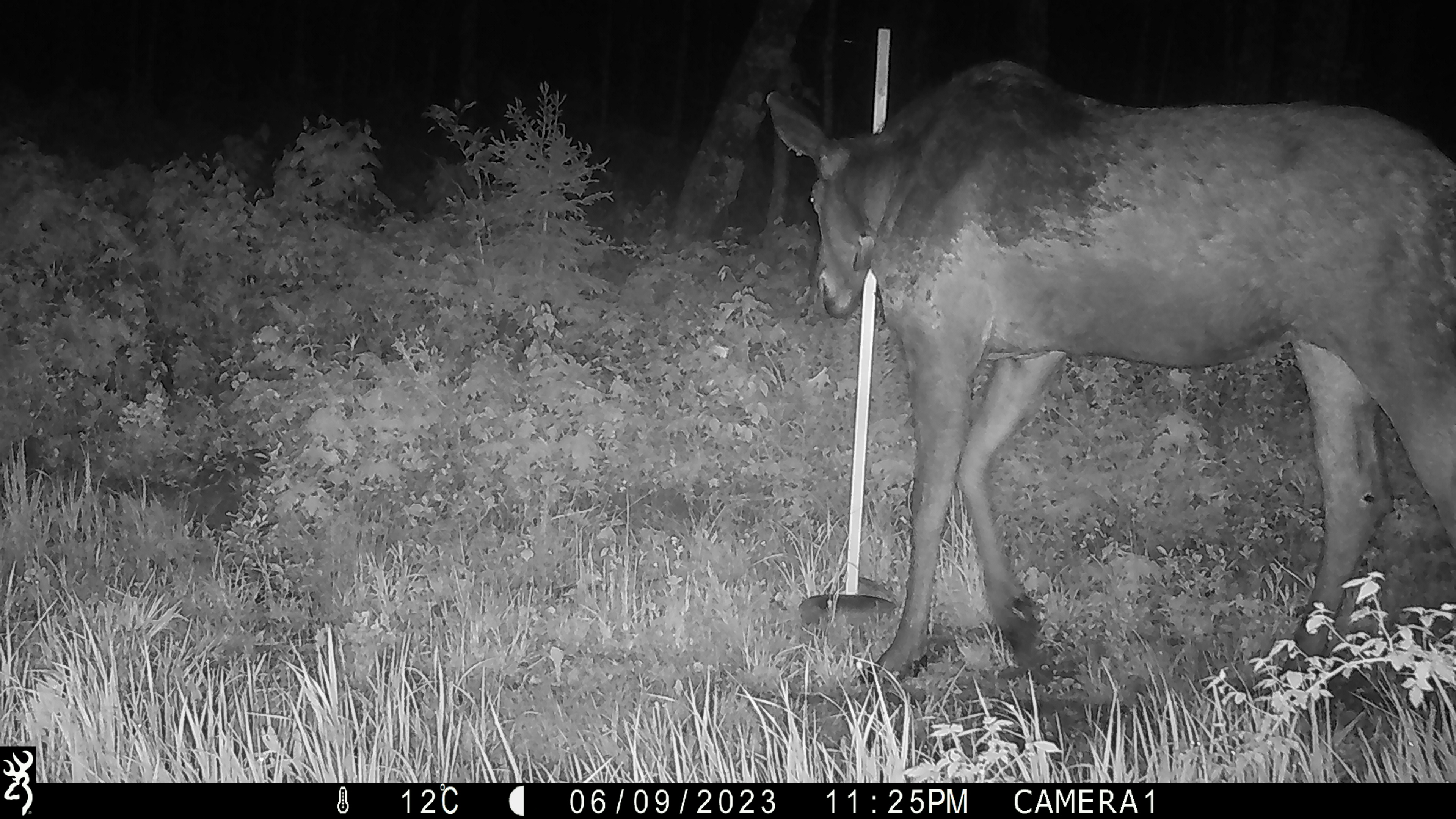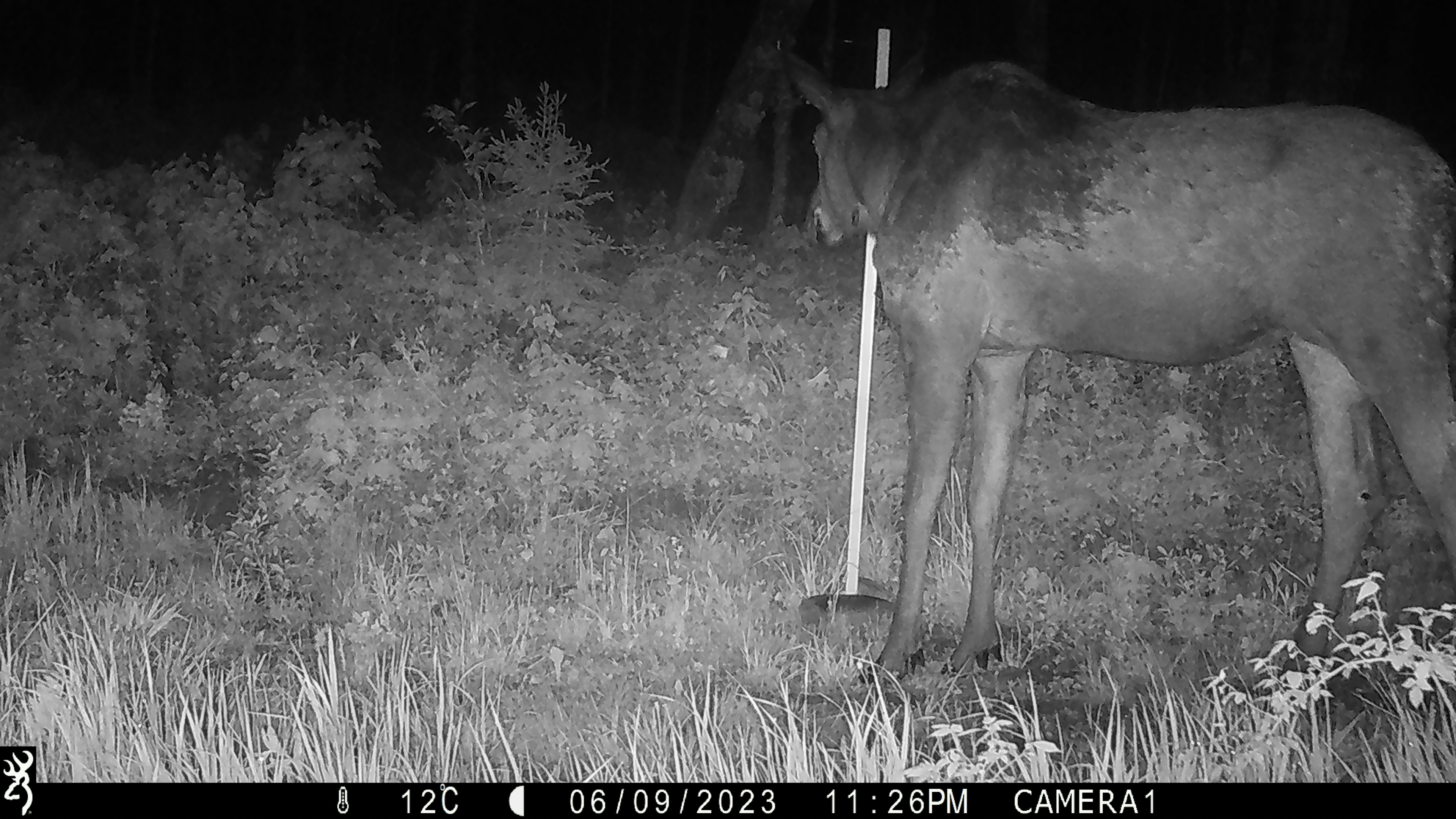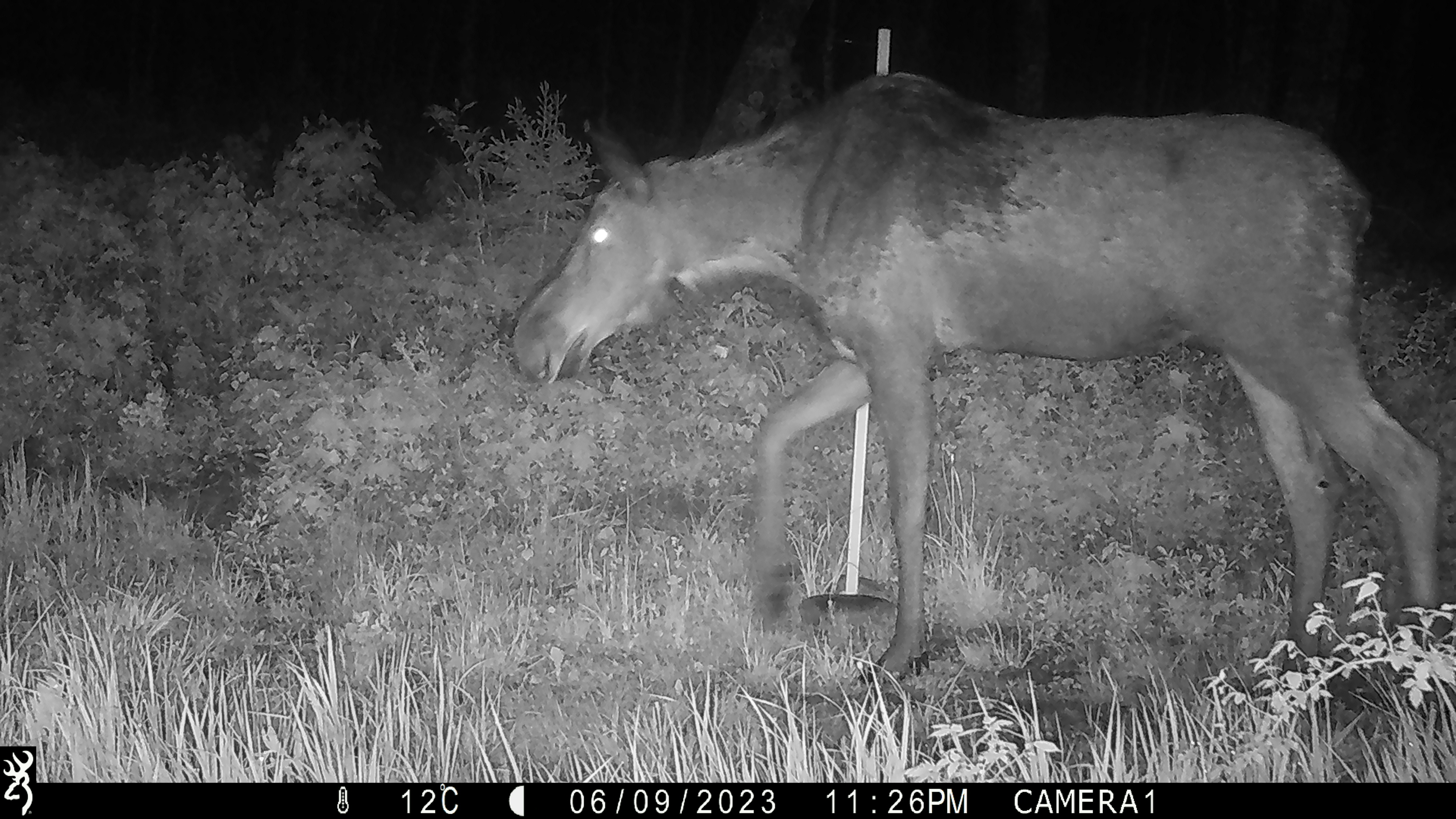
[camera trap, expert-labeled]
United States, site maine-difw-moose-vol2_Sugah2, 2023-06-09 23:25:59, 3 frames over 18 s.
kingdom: Animalia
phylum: Chordata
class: Mammalia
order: Artiodactyla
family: Cervidae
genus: Alces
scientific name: Alces alces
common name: moose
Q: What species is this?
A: Moose (Alces alces).